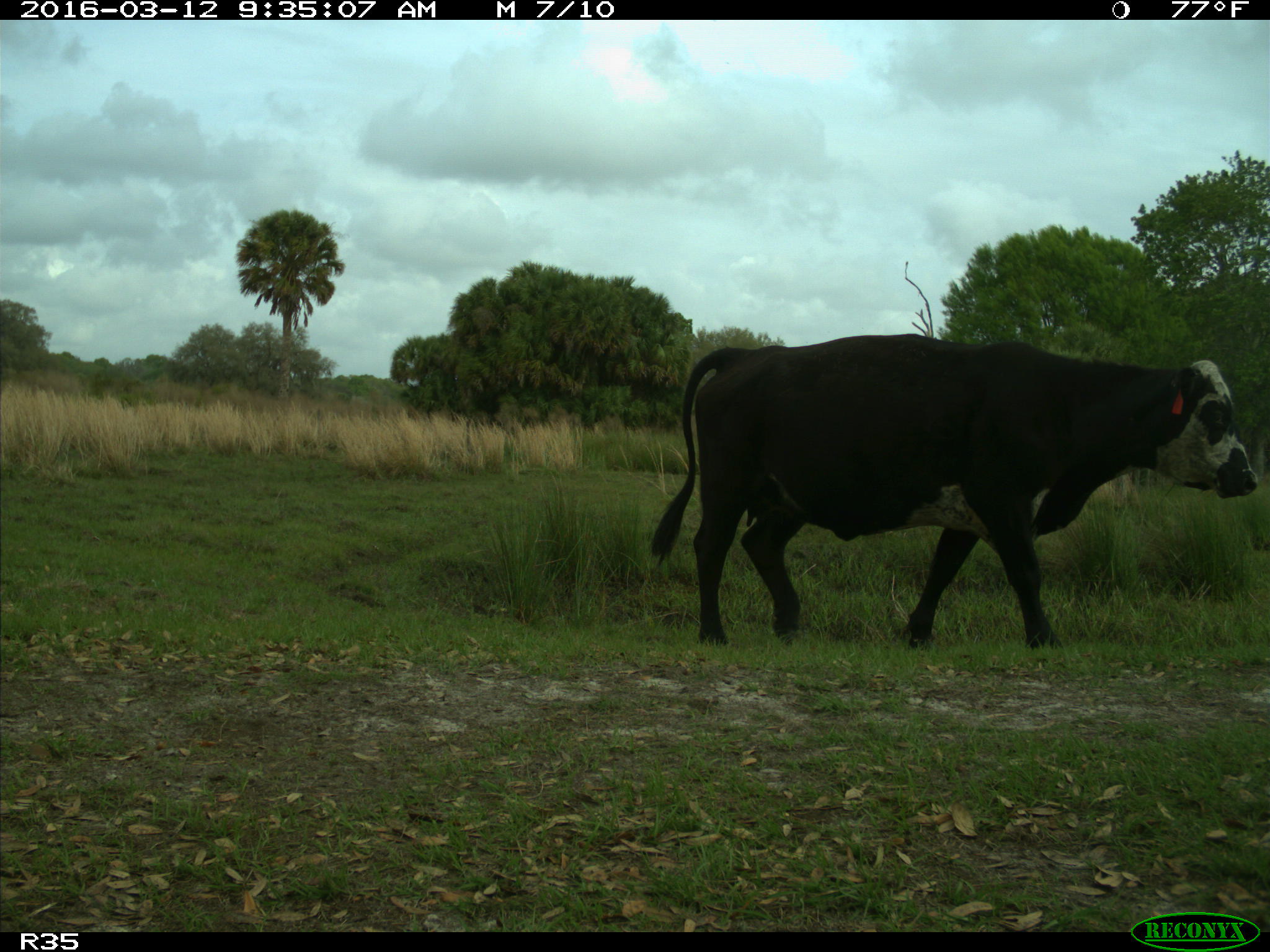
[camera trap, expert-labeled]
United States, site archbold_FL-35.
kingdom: Animalia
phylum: Chordata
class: Mammalia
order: Artiodactyla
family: Bovidae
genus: Bos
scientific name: Bos taurus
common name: domestic cow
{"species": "Bos taurus (domestic cow)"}